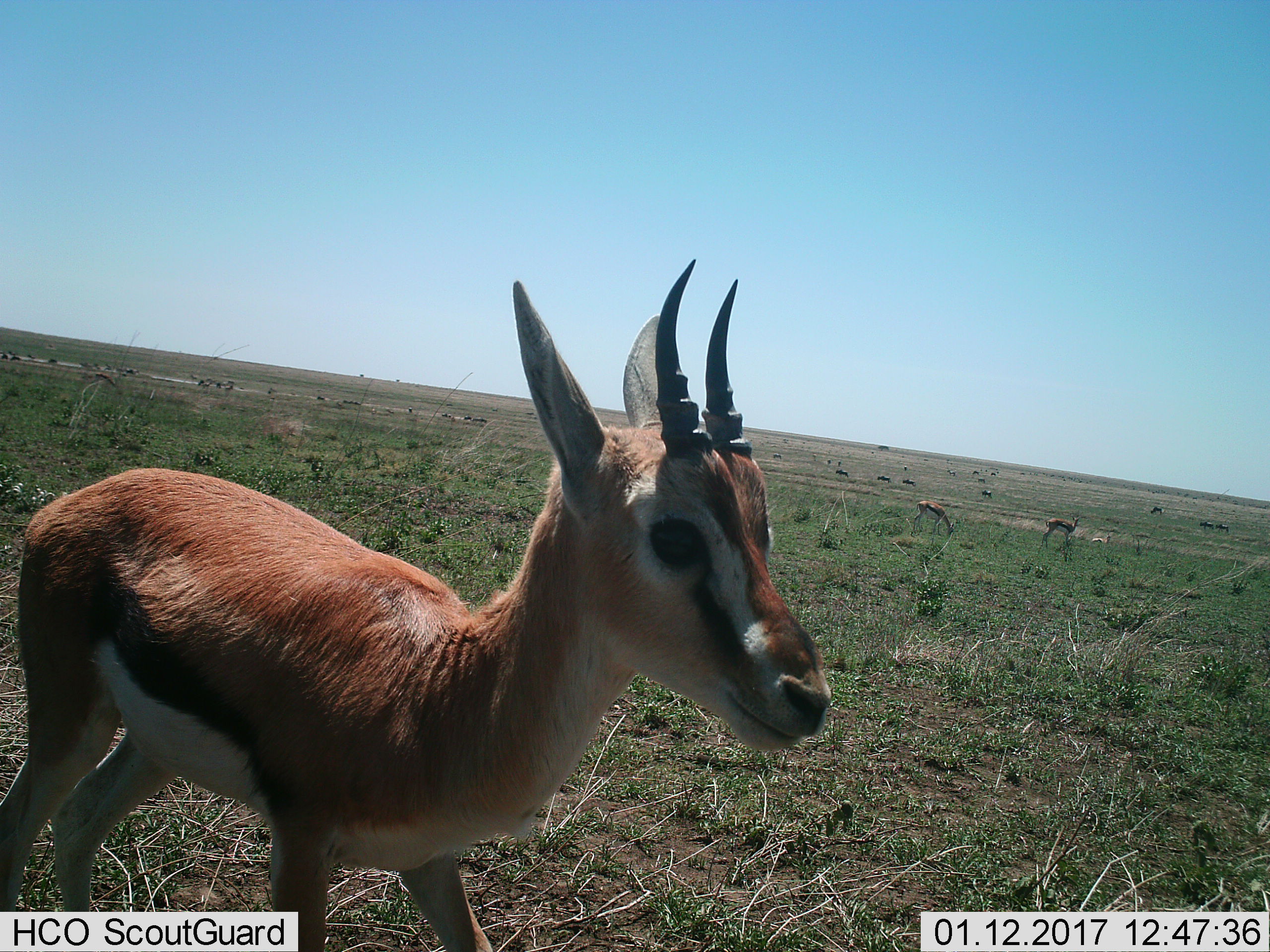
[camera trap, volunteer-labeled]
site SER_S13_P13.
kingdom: Animalia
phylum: Chordata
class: Mammalia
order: Artiodactyla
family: Bovidae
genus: Eudorcas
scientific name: Eudorcas thomsonii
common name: thomson's gazelle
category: gazellethomsons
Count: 4.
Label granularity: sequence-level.